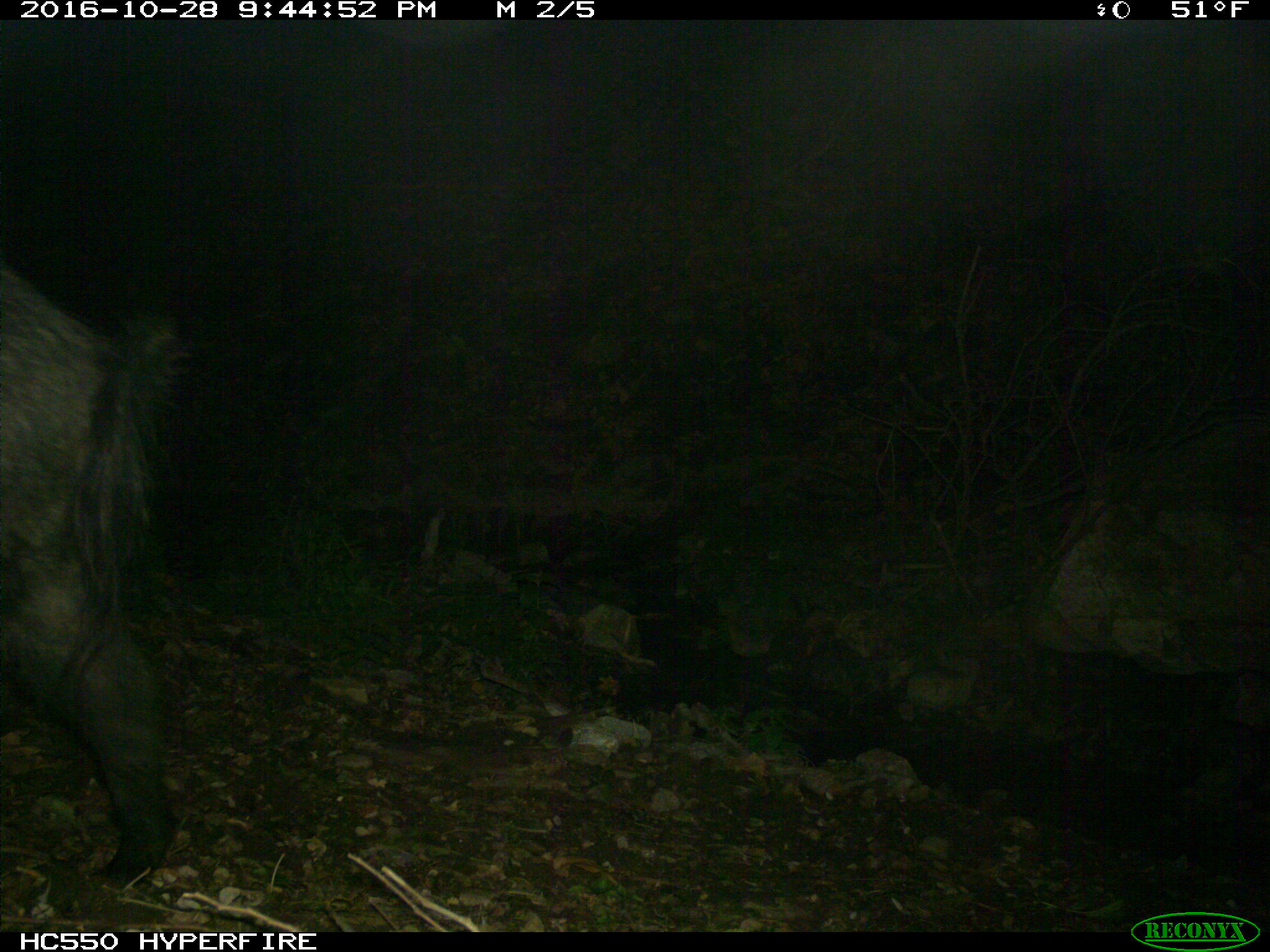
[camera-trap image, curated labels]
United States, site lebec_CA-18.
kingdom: Animalia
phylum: Chordata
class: Mammalia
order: Artiodactyla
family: Suidae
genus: Sus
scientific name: Sus scrofa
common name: wild boar